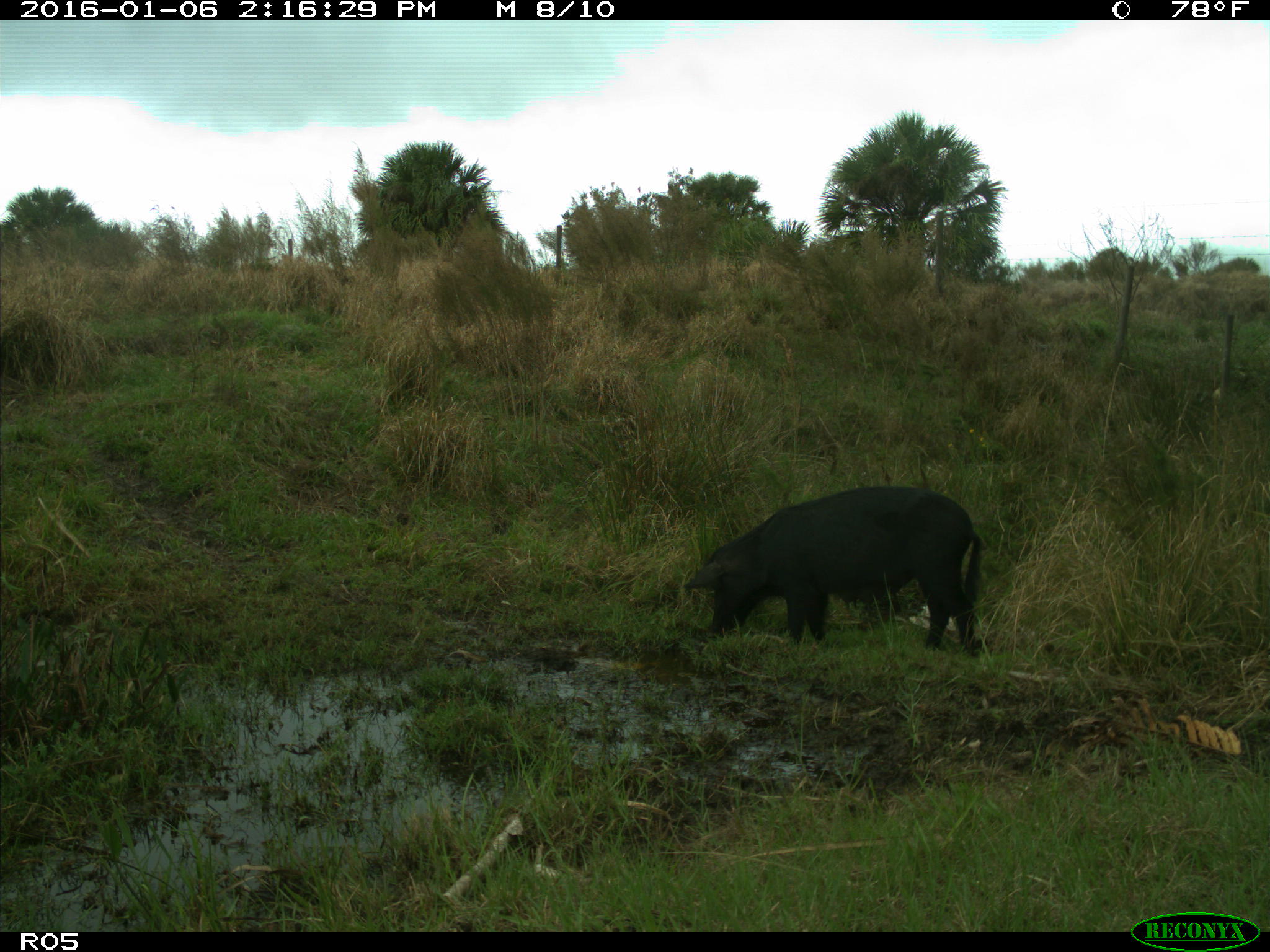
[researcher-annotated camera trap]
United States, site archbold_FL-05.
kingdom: Animalia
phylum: Chordata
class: Mammalia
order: Artiodactyla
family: Suidae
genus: Sus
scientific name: Sus scrofa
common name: wild boar